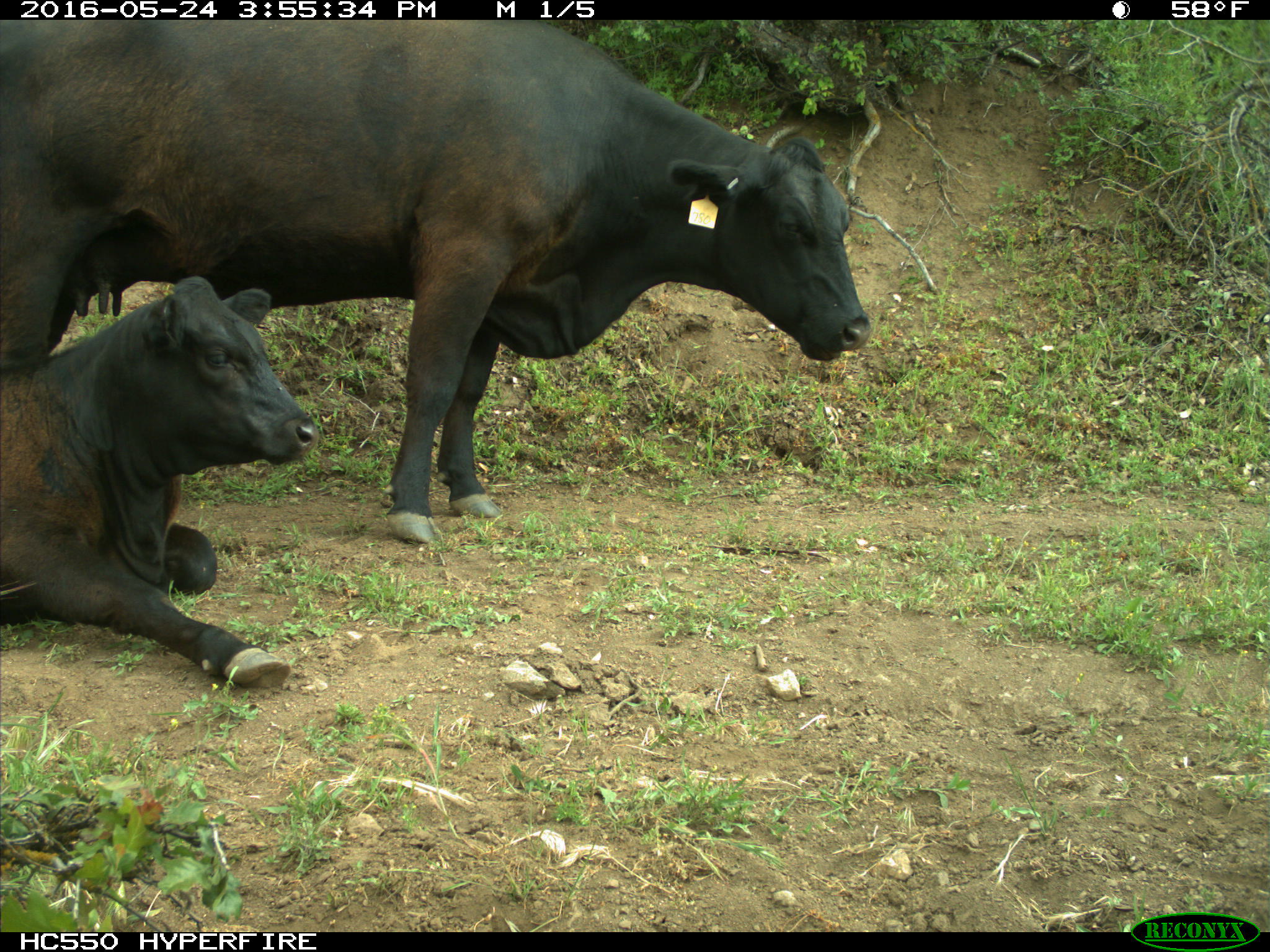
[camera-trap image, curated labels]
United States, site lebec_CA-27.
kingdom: Animalia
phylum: Chordata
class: Mammalia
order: Artiodactyla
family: Bovidae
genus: Bos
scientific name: Bos taurus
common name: domestic cow